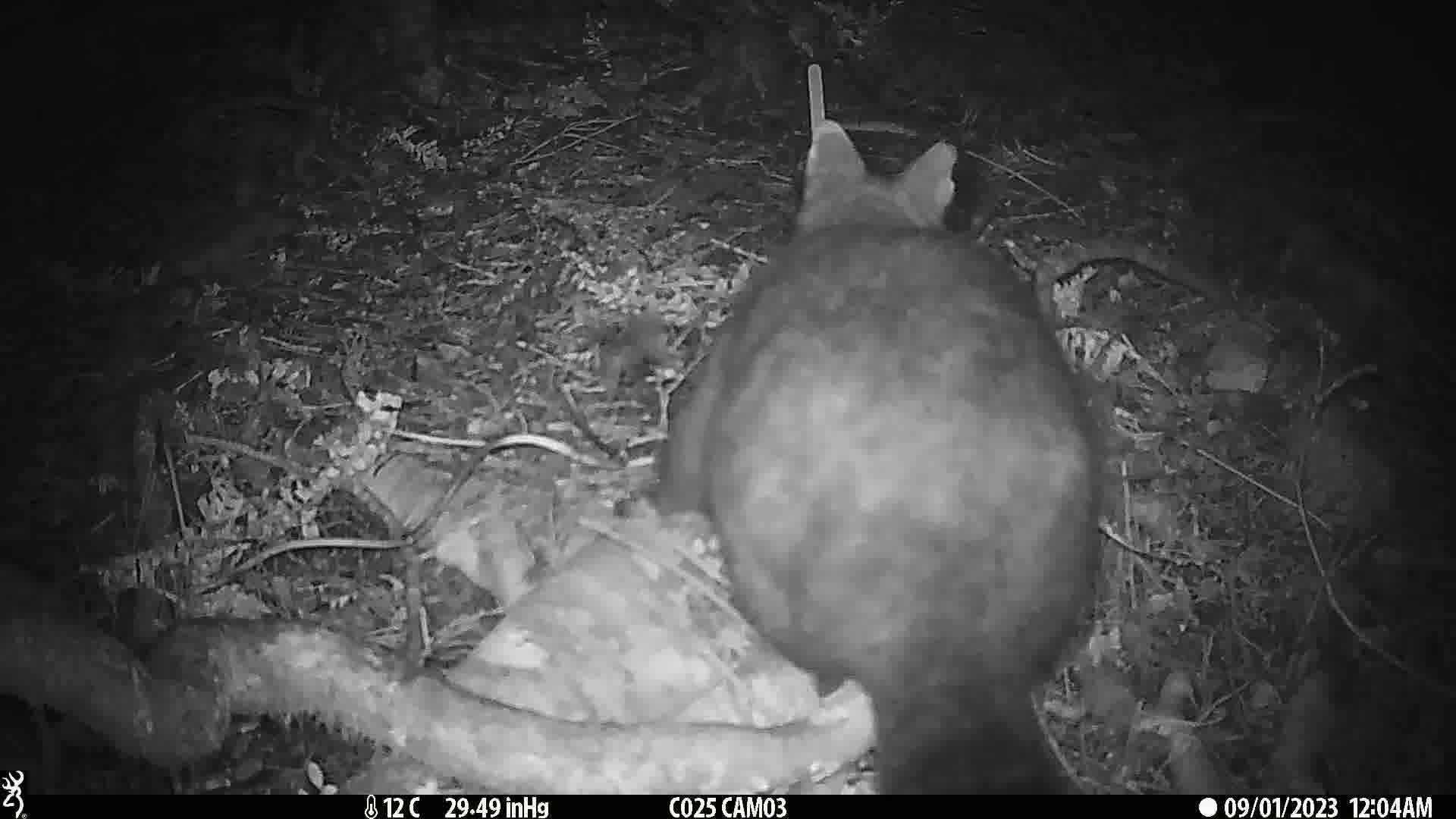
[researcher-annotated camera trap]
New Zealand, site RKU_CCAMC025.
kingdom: Animalia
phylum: Chordata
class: Mammalia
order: Diprotodontia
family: Phalangeridae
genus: Trichosurus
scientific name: Trichosurus vulpecula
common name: common brushtail possum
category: possum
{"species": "possum (common brushtail possum) (Trichosurus vulpecula)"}